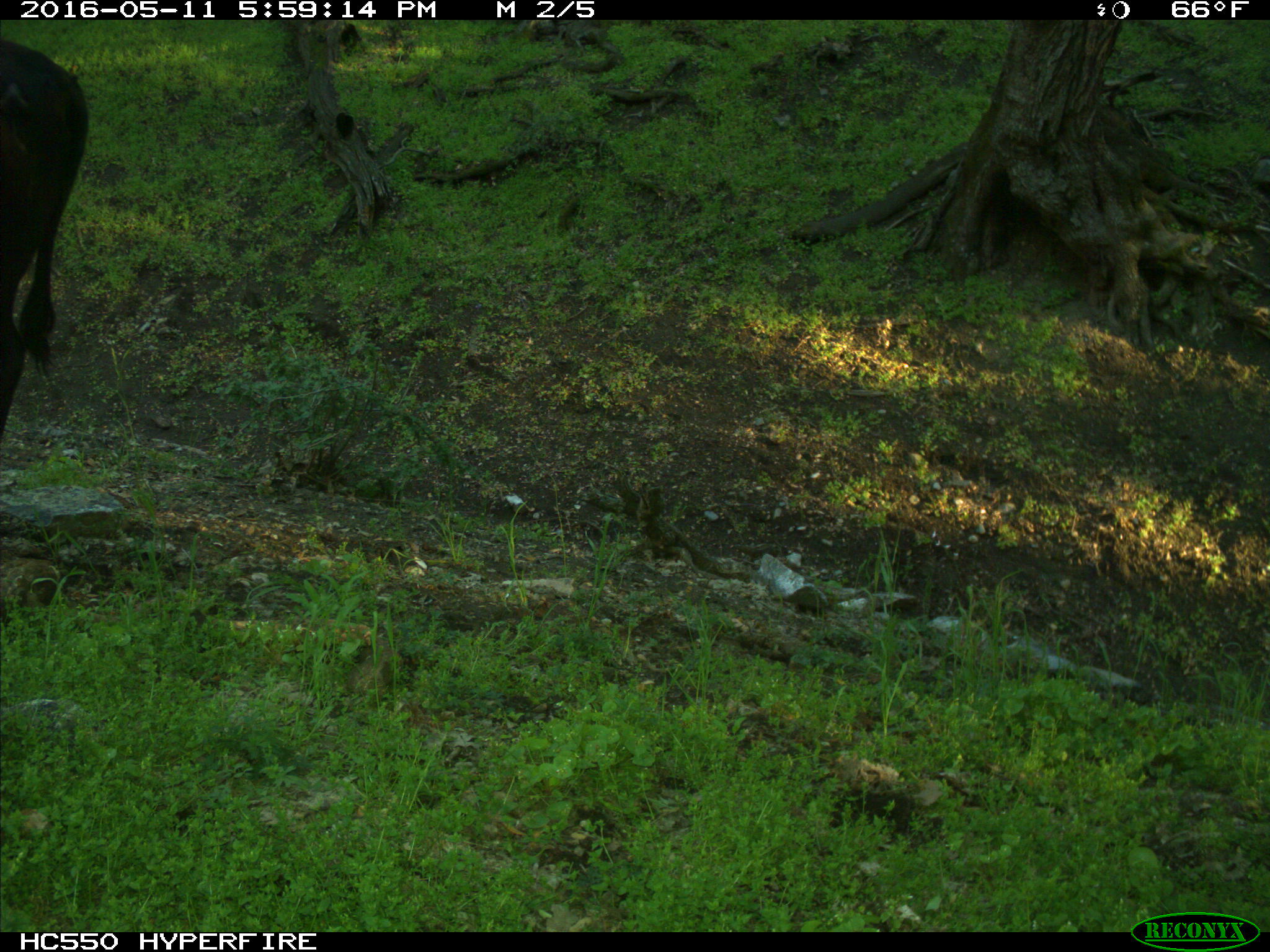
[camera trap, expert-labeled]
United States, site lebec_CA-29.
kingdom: Animalia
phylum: Chordata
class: Mammalia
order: Artiodactyla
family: Bovidae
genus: Bos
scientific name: Bos taurus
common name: domestic cow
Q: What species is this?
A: Bos taurus (domestic cow).